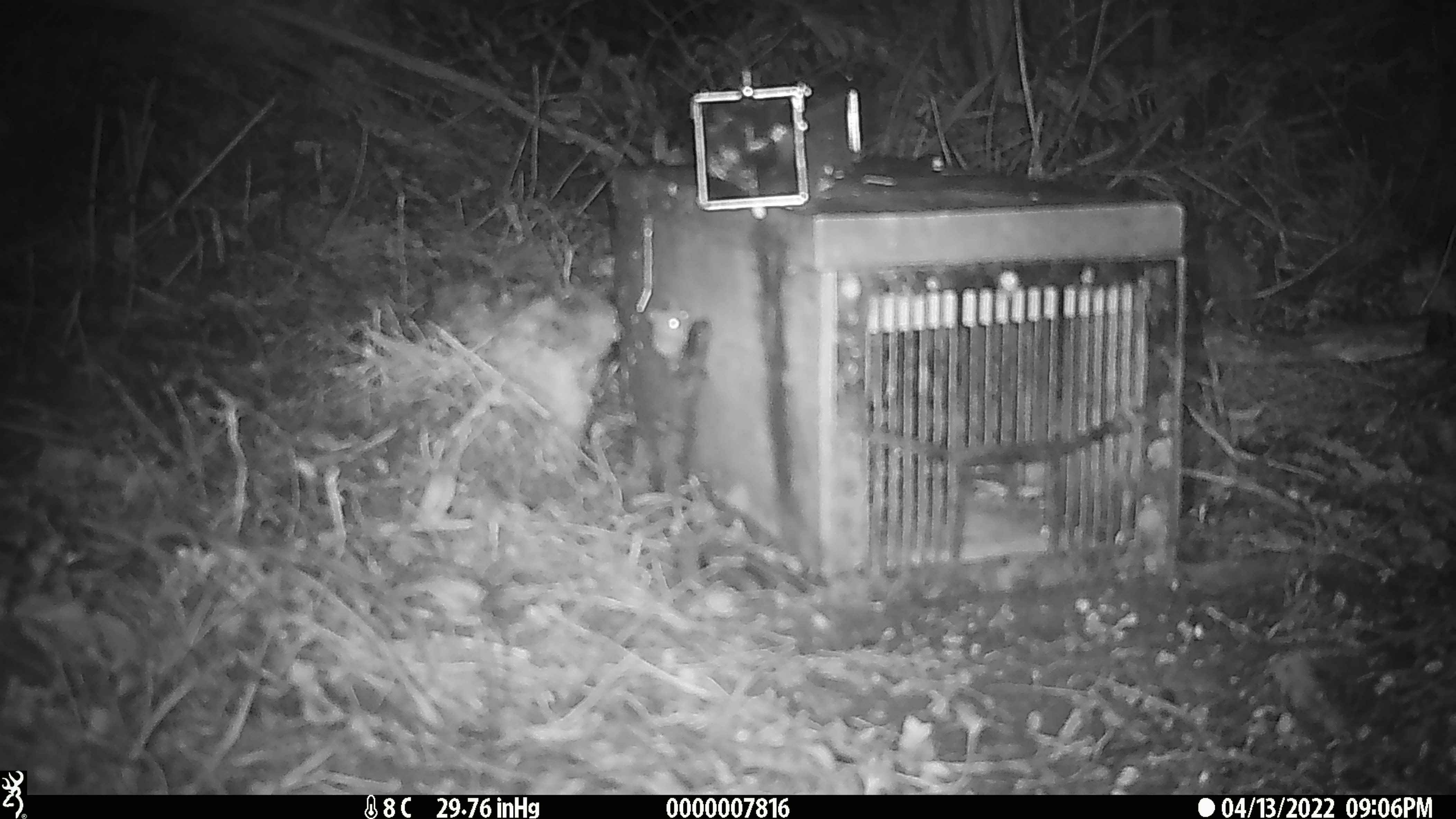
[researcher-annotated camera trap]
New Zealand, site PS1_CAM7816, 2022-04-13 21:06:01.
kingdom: Animalia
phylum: Chordata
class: Mammalia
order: Rodentia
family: Muridae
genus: Mus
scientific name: Mus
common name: mouse